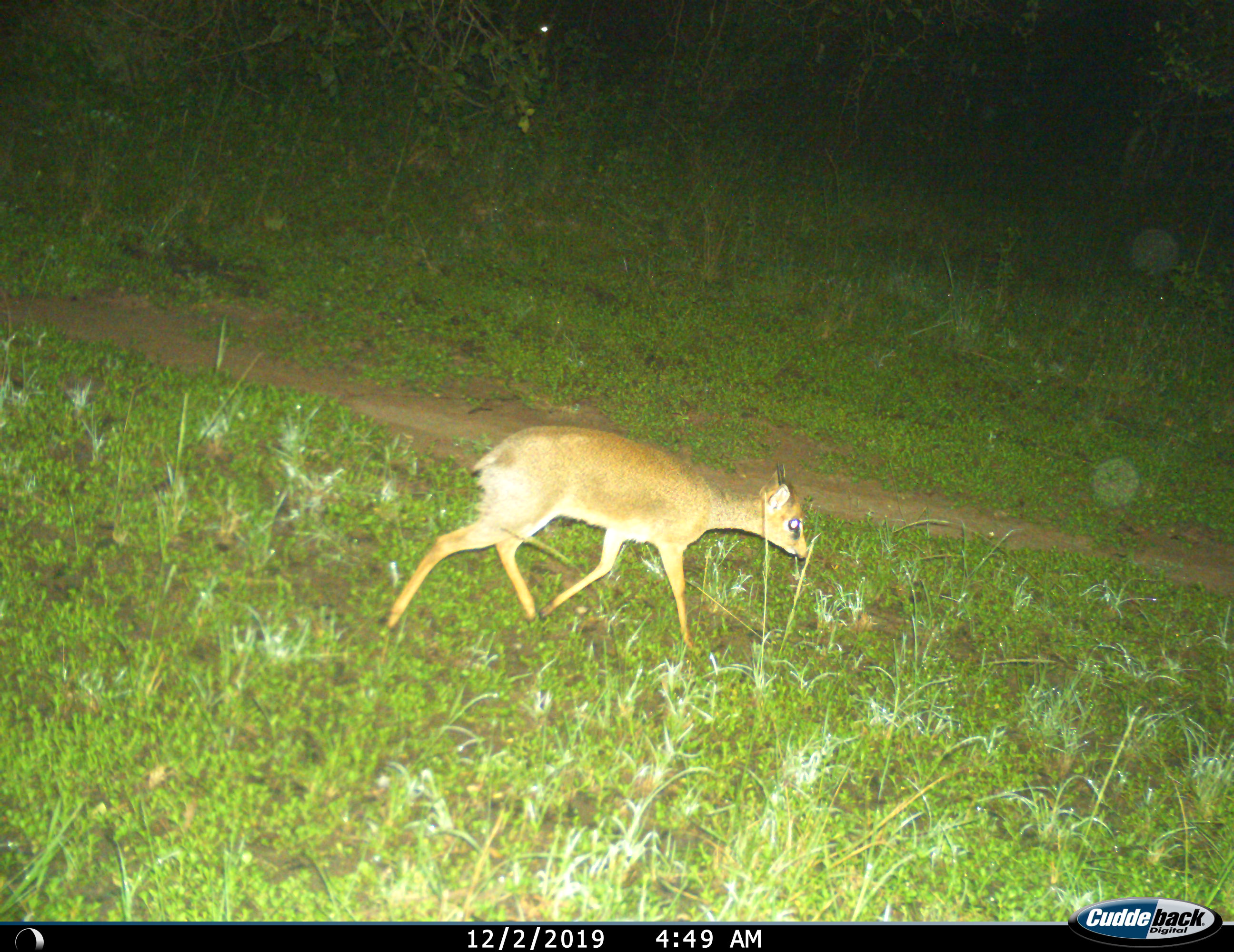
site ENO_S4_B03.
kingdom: Animalia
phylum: Chordata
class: Mammalia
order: Artiodactyla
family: Bovidae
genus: Madoqua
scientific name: Madoqua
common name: dik-dik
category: dikdik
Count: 1.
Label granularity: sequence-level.